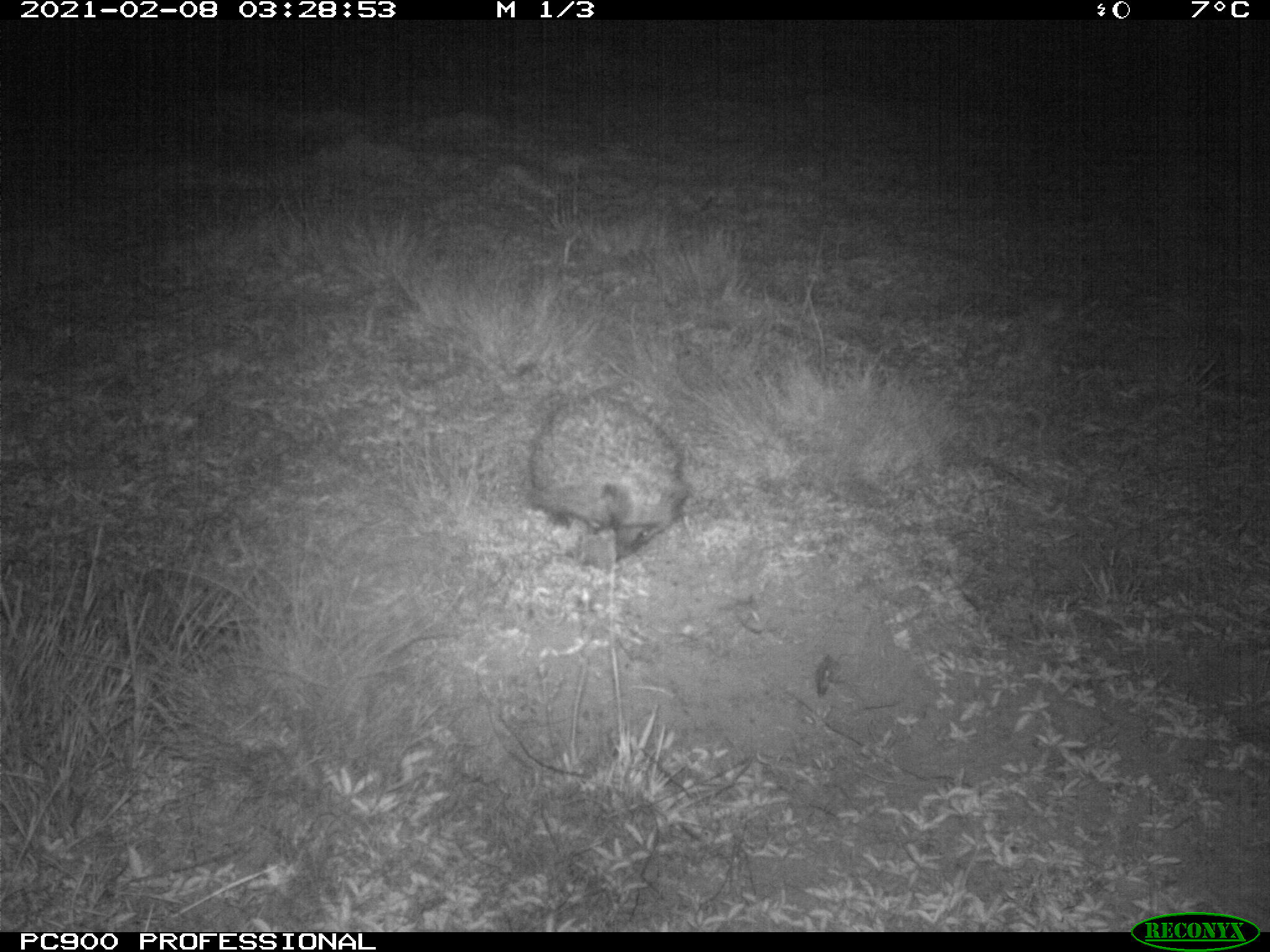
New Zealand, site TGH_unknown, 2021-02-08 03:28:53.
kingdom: Animalia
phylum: Chordata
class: Mammalia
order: Eulipotyphla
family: Erinaceidae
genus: Erinaceus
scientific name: Erinaceus europaeus europaeus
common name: european hedgehog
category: hedgehog